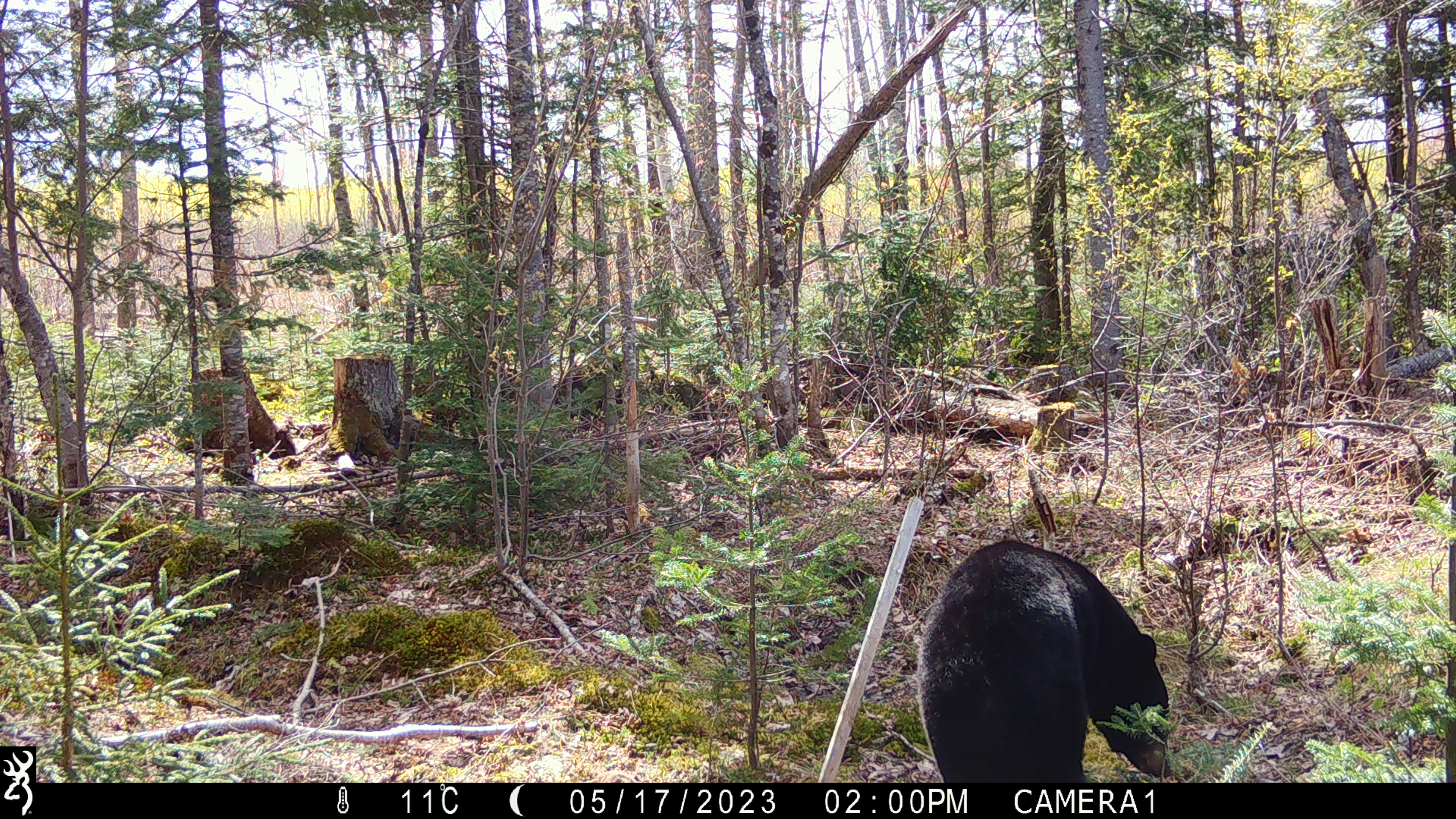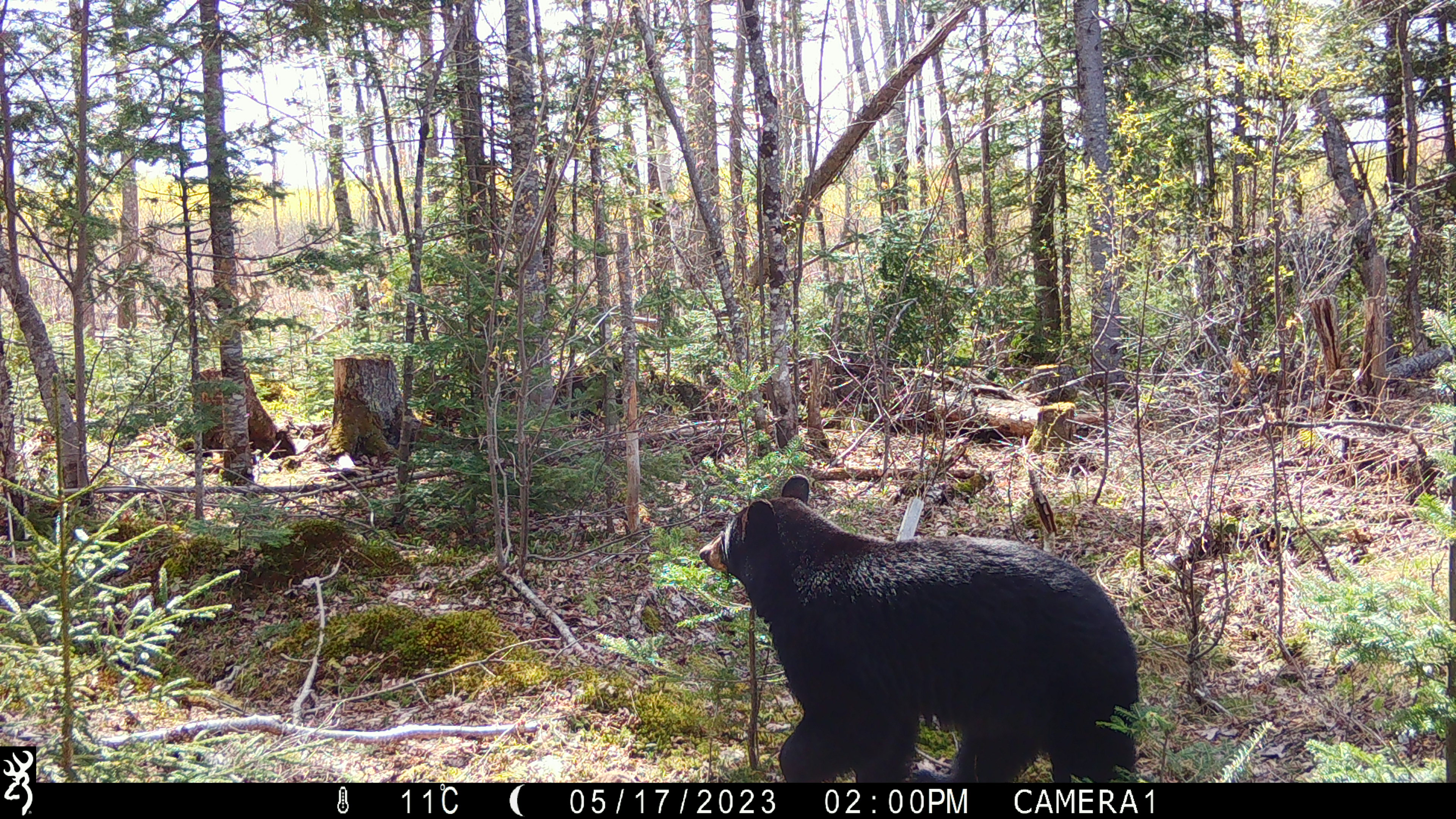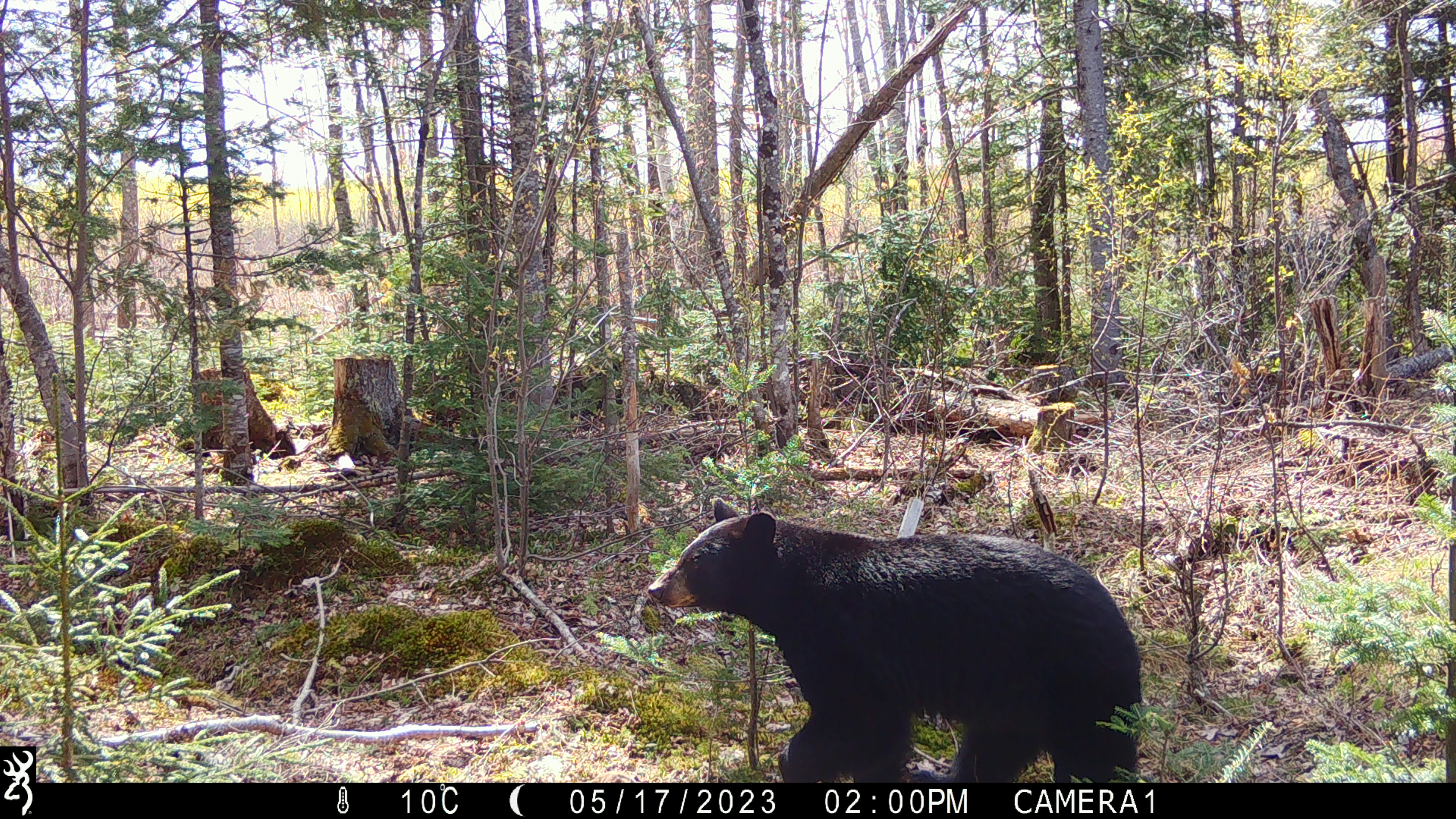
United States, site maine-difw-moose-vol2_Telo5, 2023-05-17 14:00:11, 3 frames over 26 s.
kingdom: Animalia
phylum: Chordata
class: Mammalia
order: Carnivora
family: Ursidae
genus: Ursus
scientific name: Ursus americanus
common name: black bear